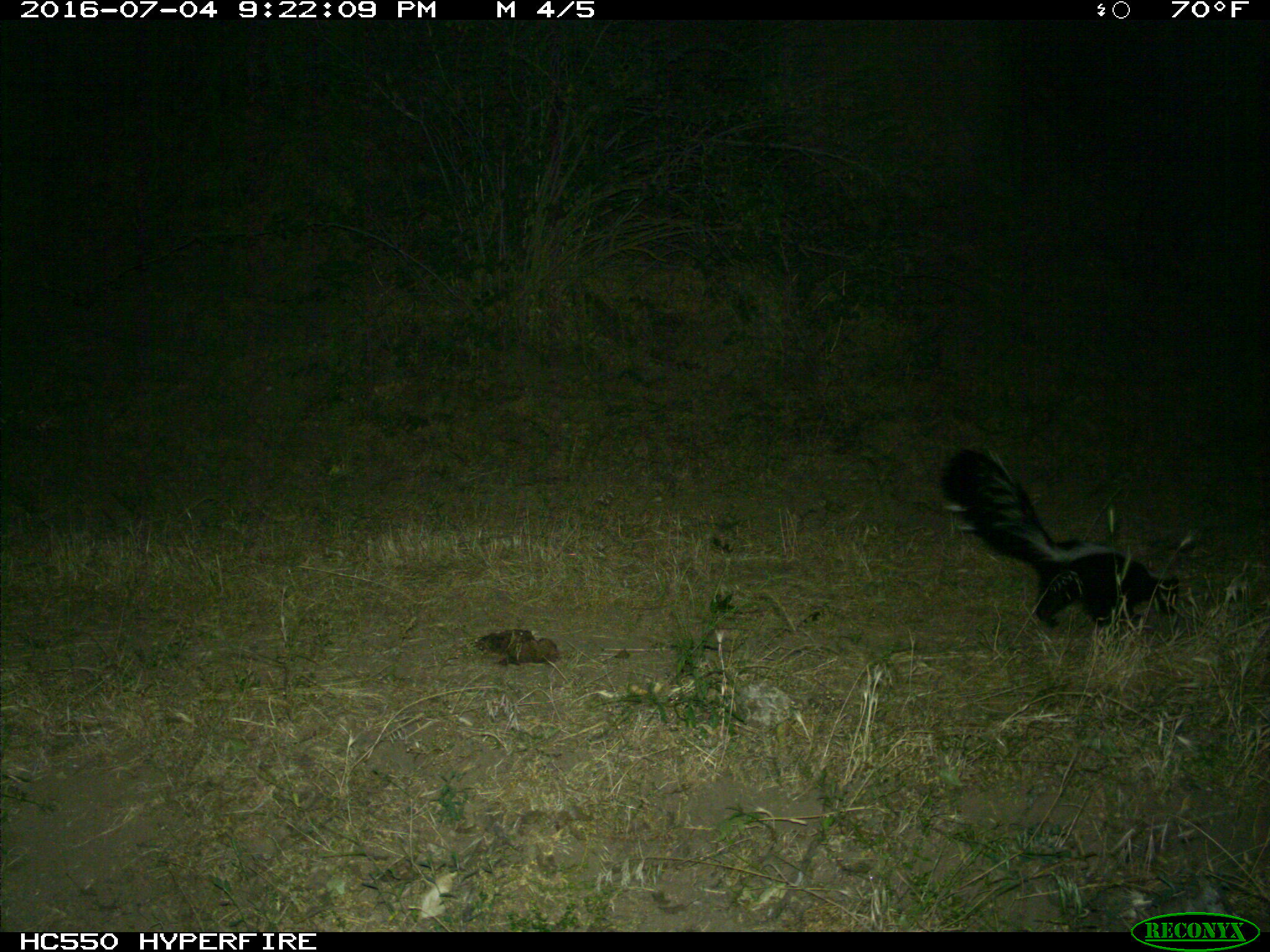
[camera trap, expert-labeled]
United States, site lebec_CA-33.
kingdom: Animalia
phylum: Chordata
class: Mammalia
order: Carnivora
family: Mephitidae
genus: Mephitis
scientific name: Mephitis mephitis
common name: striped skunk